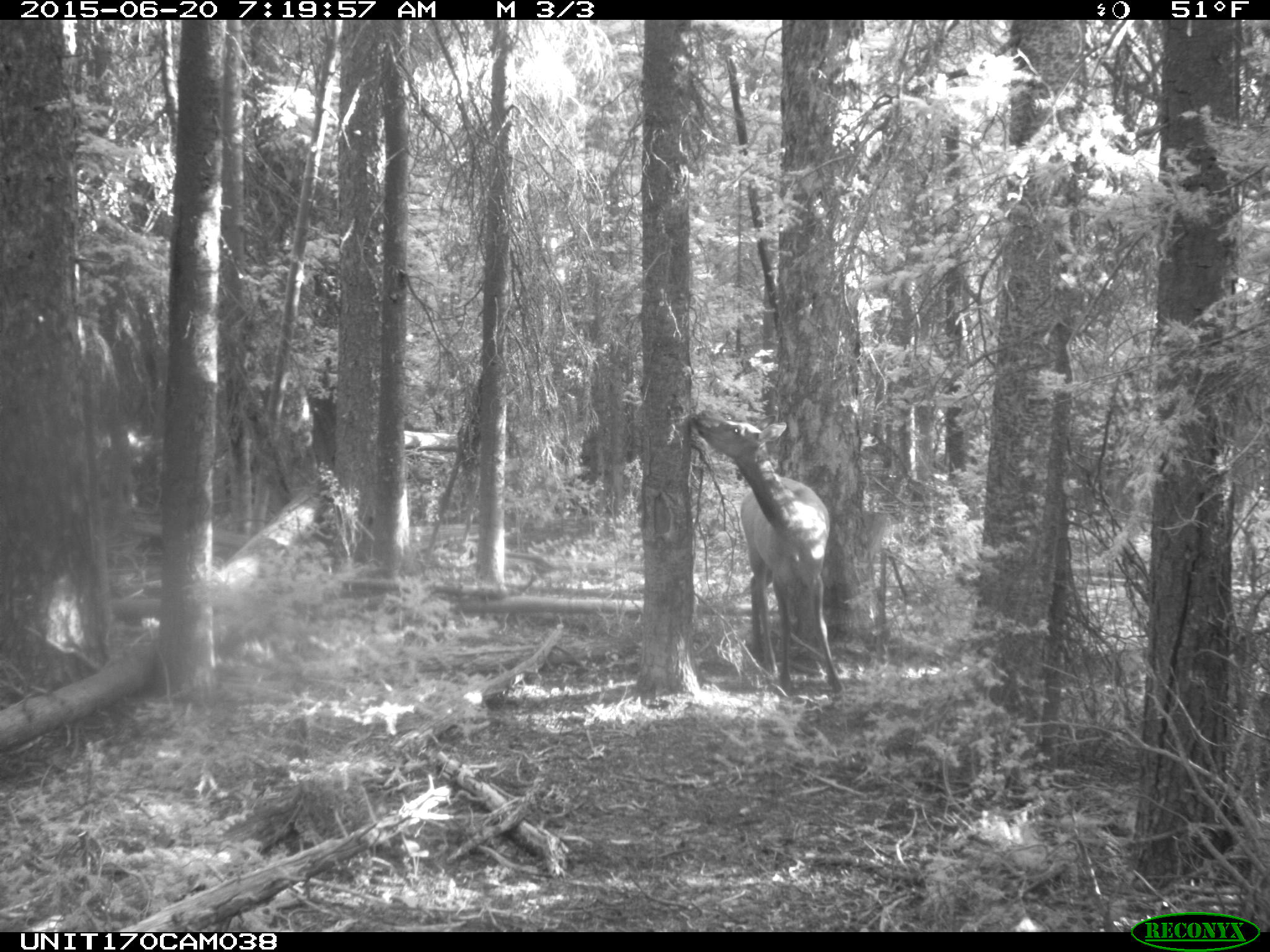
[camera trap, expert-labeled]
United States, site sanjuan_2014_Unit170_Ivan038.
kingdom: Animalia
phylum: Chordata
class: Mammalia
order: Artiodactyla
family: Cervidae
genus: Cervus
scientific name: Cervus elaphus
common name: red deer